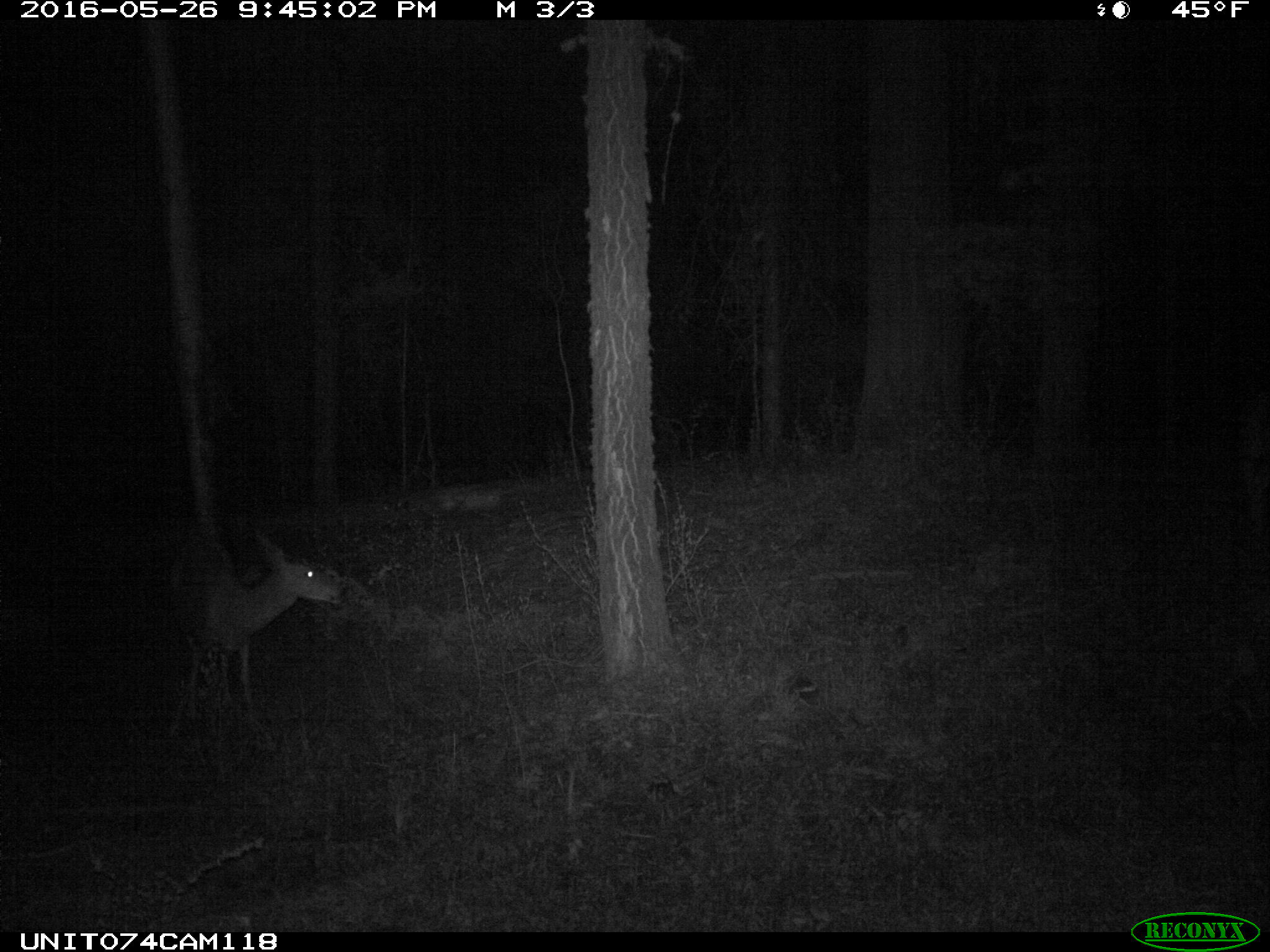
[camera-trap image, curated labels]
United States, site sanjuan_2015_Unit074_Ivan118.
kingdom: Animalia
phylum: Chordata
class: Mammalia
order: Artiodactyla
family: Cervidae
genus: Odocoileus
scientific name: Odocoileus hemionus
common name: mule deer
Odocoileus hemionus (mule deer).